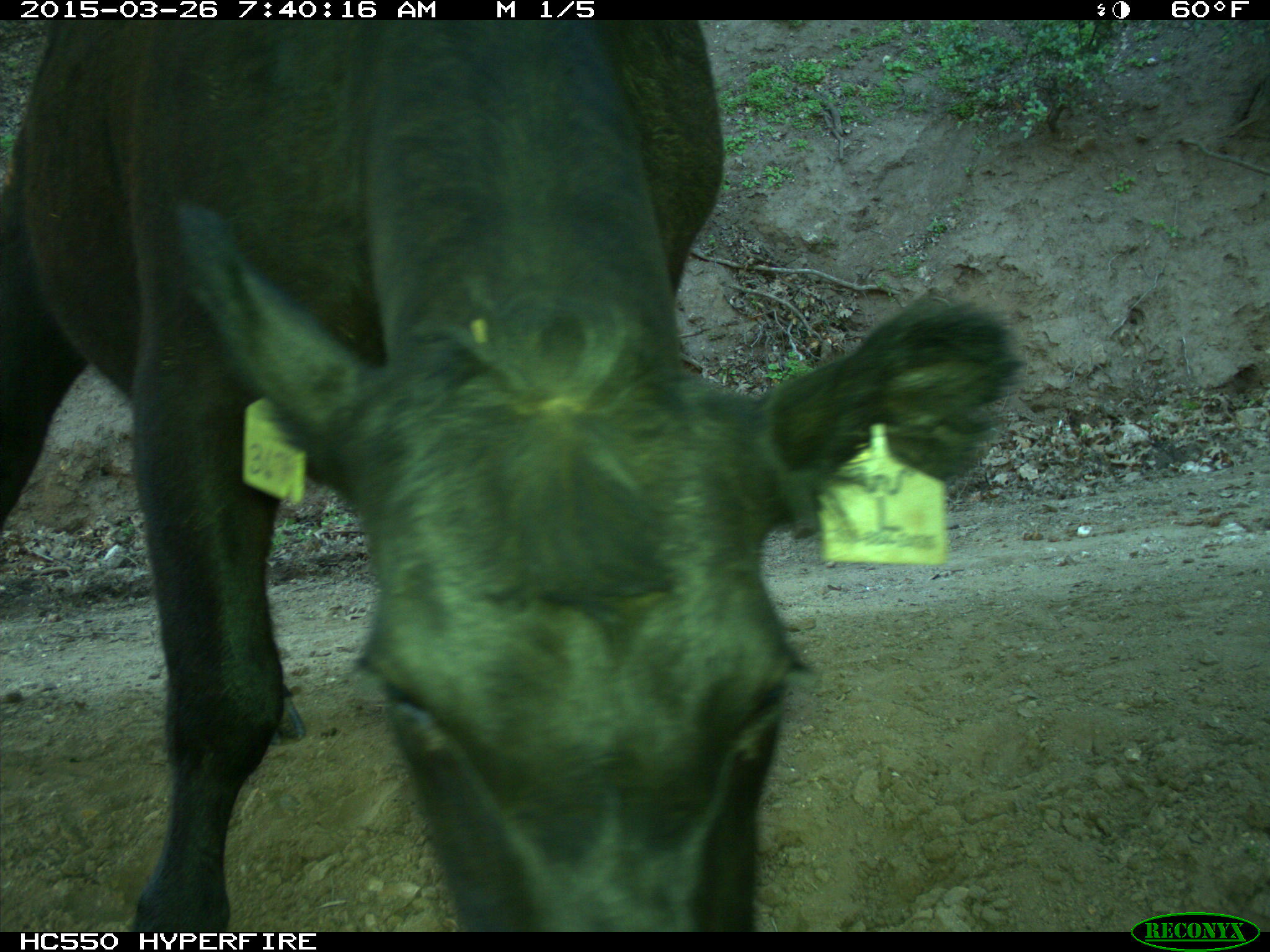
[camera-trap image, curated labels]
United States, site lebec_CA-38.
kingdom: Animalia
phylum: Chordata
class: Mammalia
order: Artiodactyla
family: Bovidae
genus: Bos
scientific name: Bos taurus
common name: domestic cow